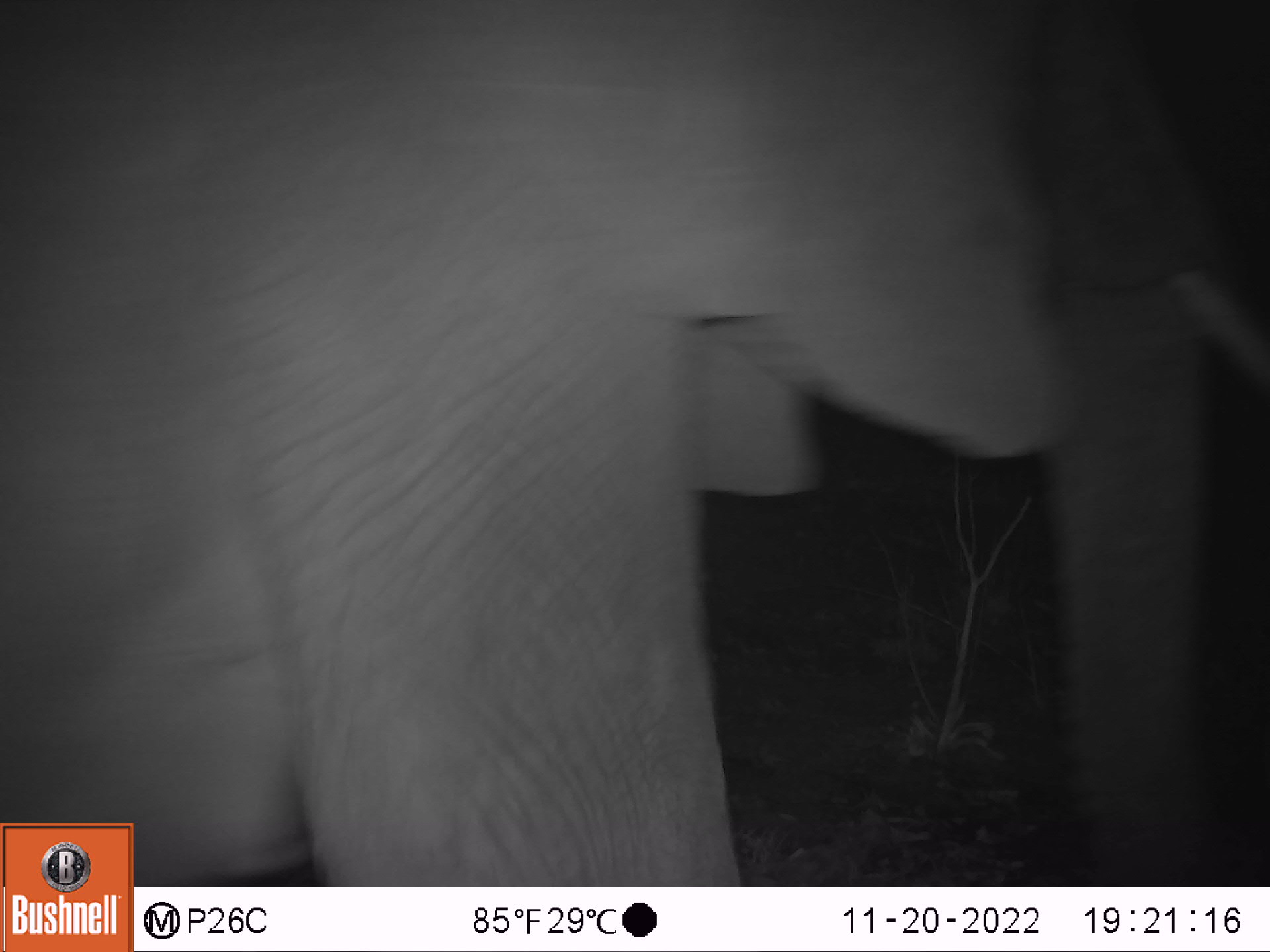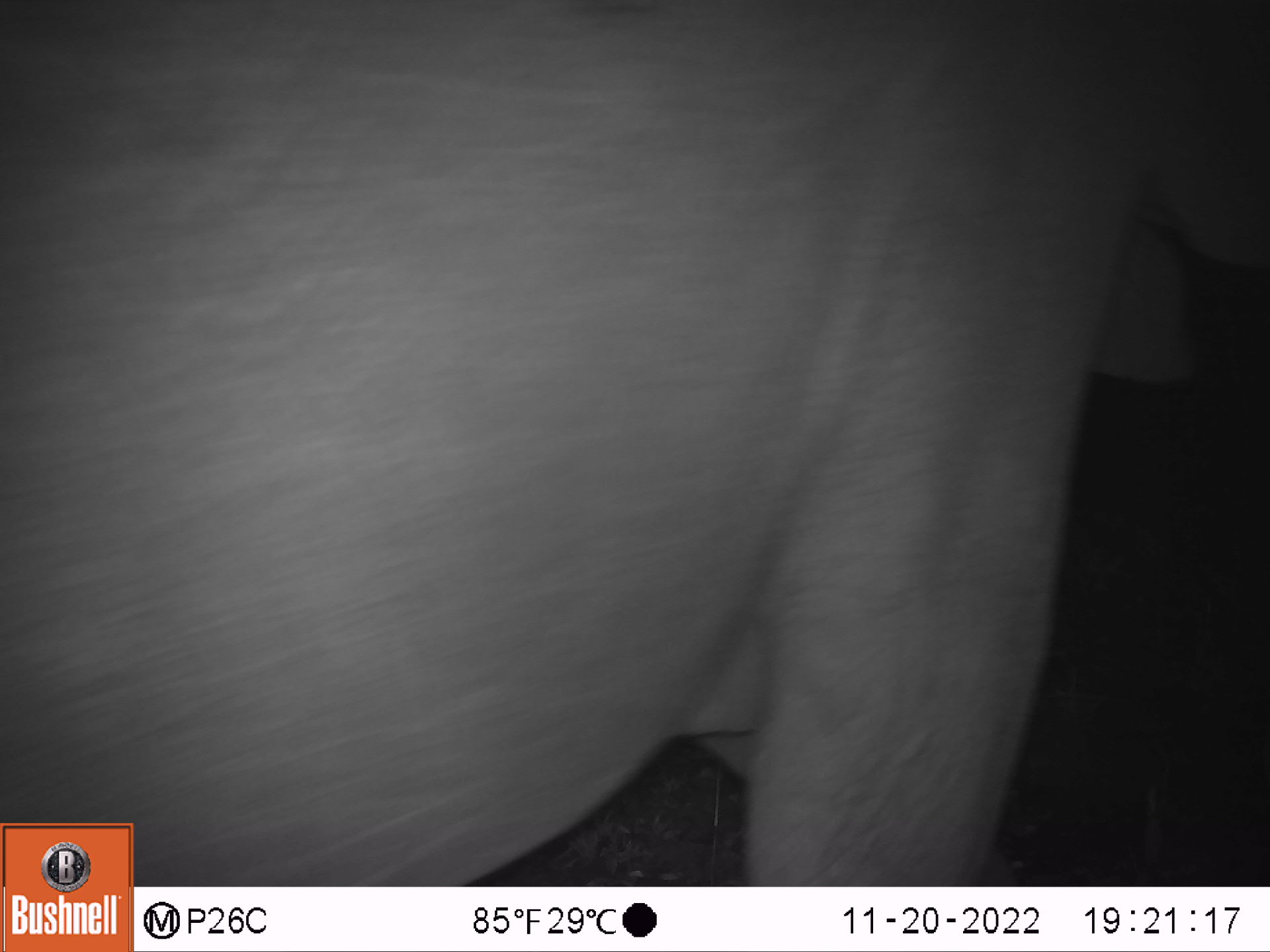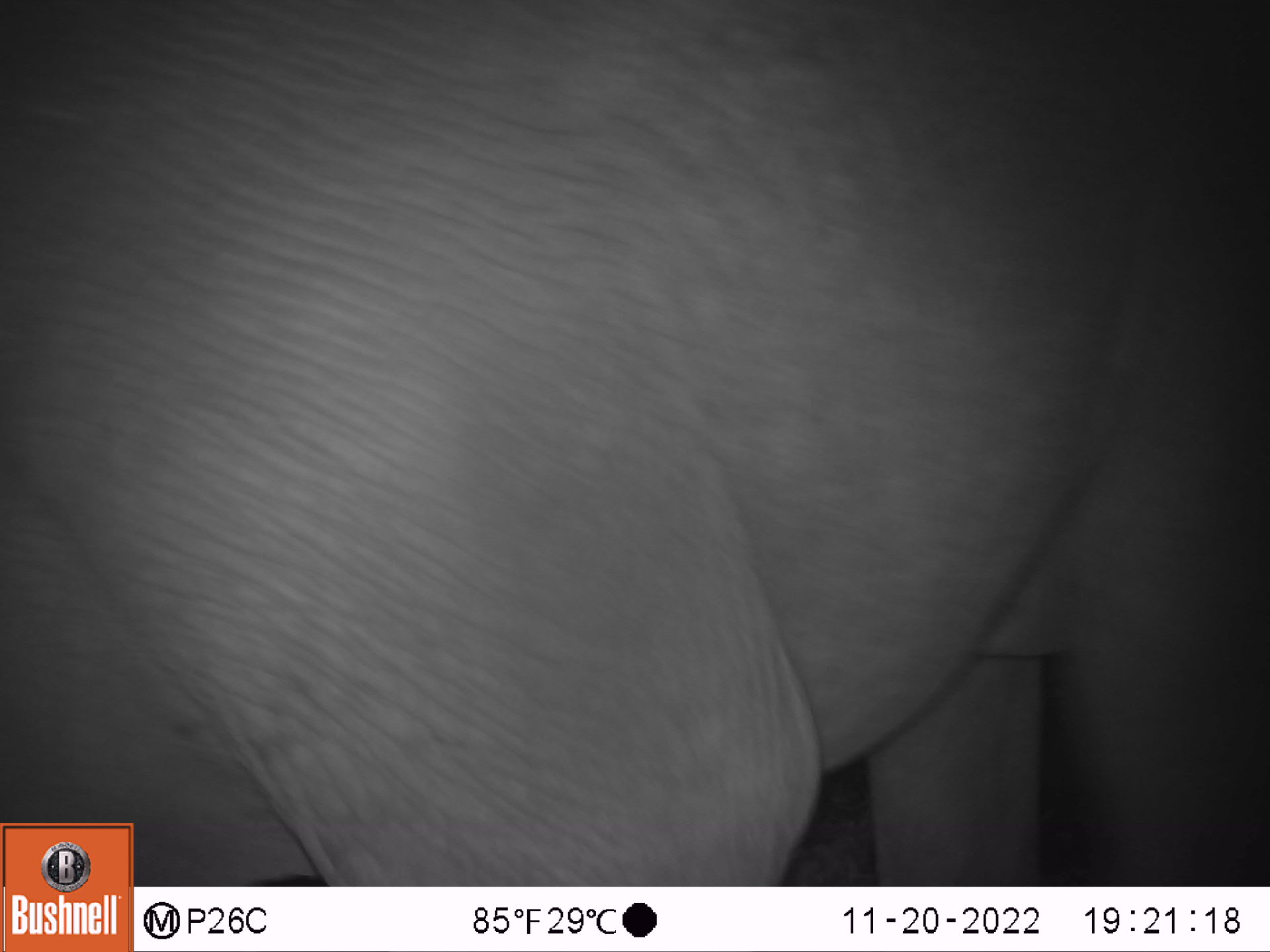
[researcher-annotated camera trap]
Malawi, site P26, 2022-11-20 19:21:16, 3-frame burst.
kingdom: Animalia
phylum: Chordata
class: Mammalia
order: Proboscidea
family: Elephantidae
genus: Loxodonta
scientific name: Loxodonta africana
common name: african savanna elephant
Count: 1.